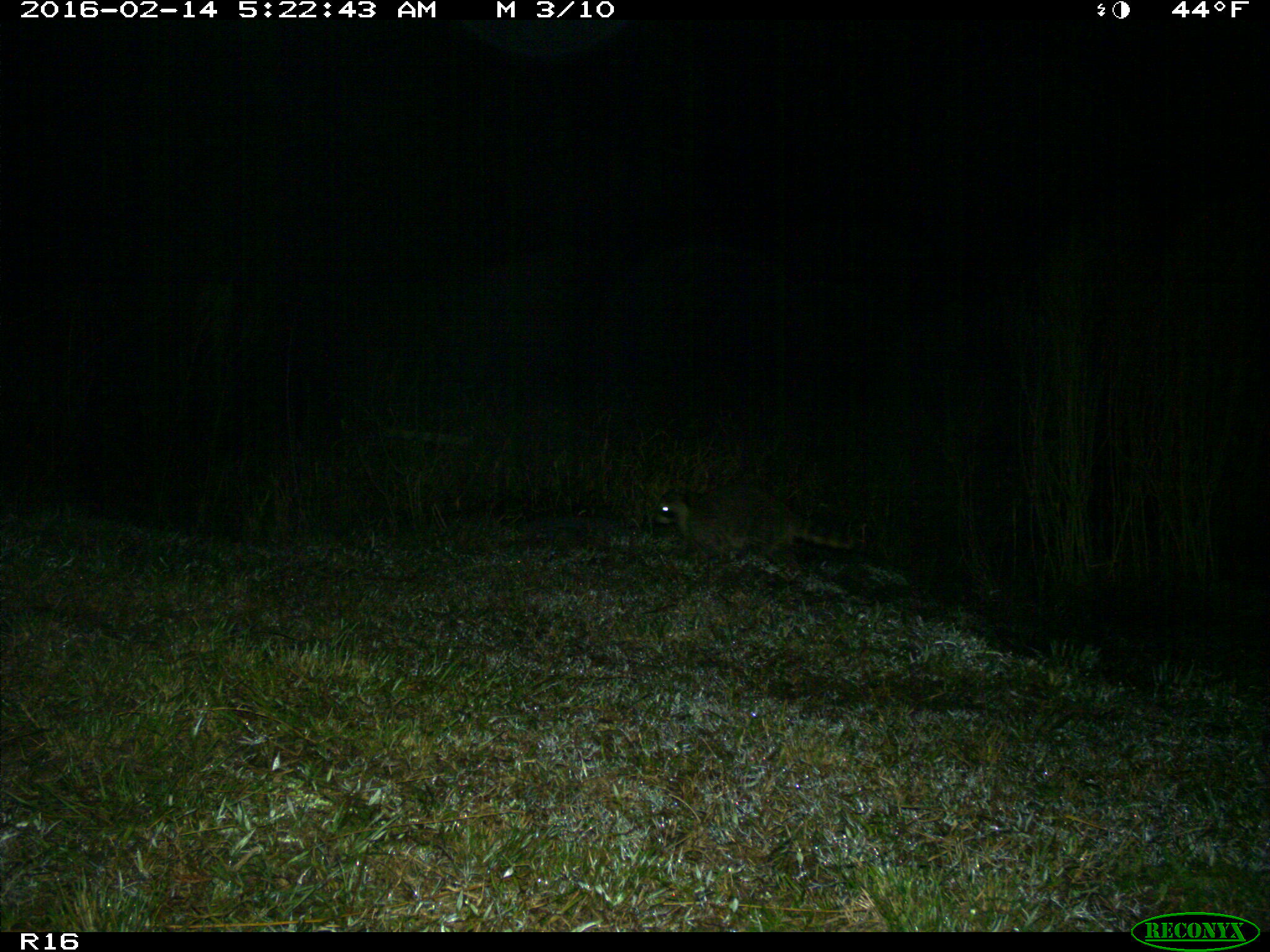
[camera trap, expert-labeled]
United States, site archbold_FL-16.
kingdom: Animalia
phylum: Chordata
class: Mammalia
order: Carnivora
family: Procyonidae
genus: Procyon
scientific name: Procyon lotor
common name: common raccoon